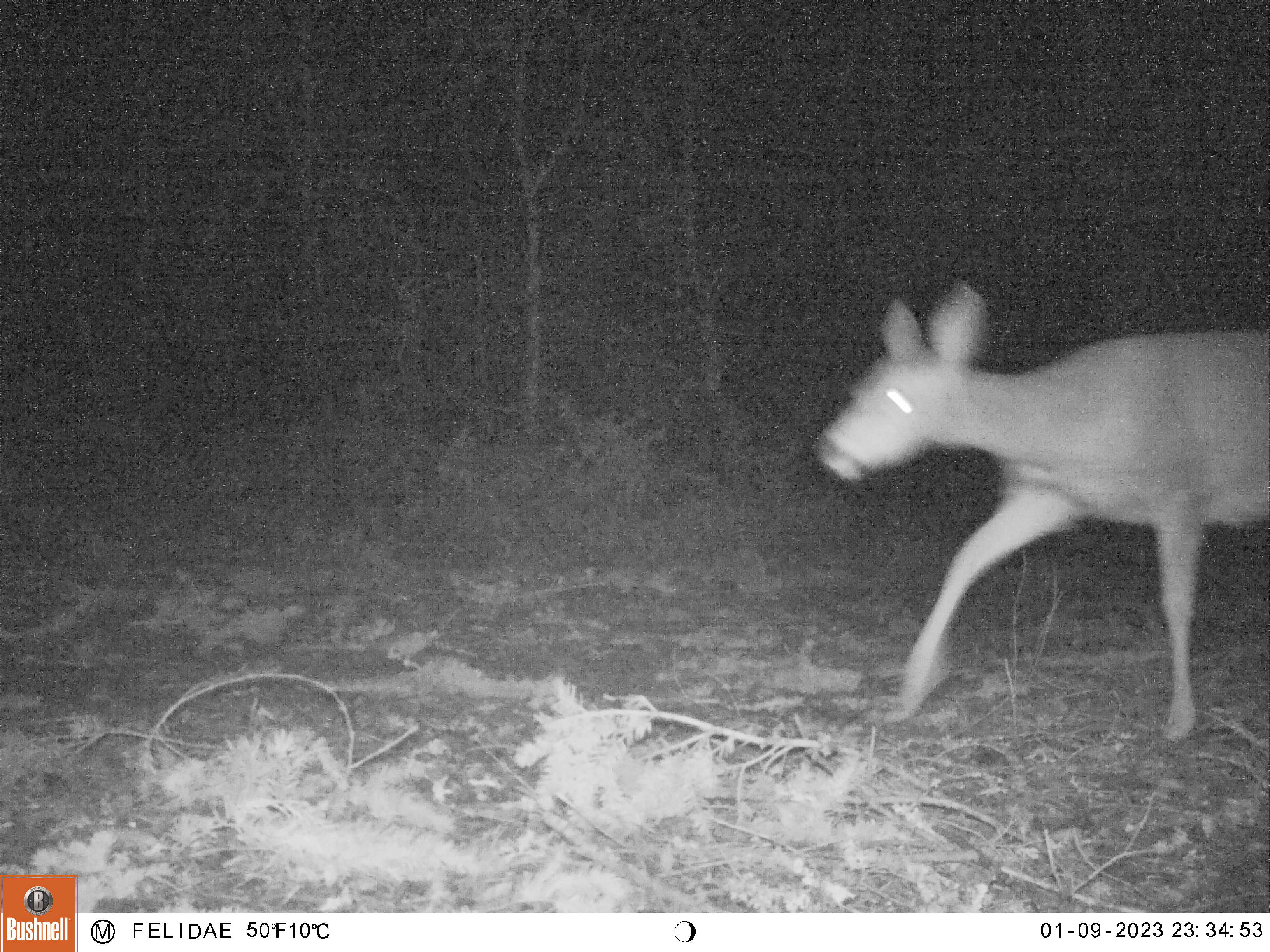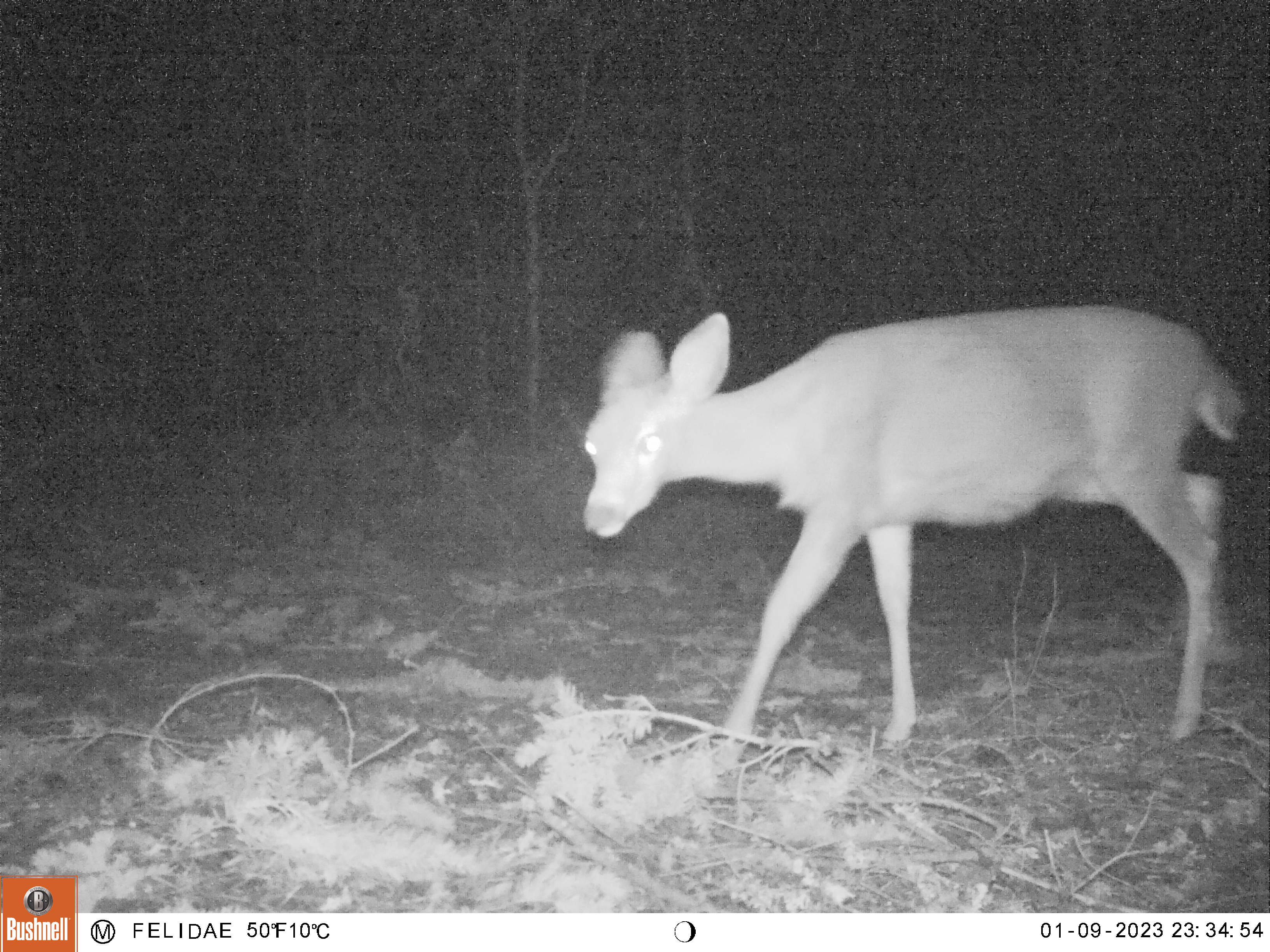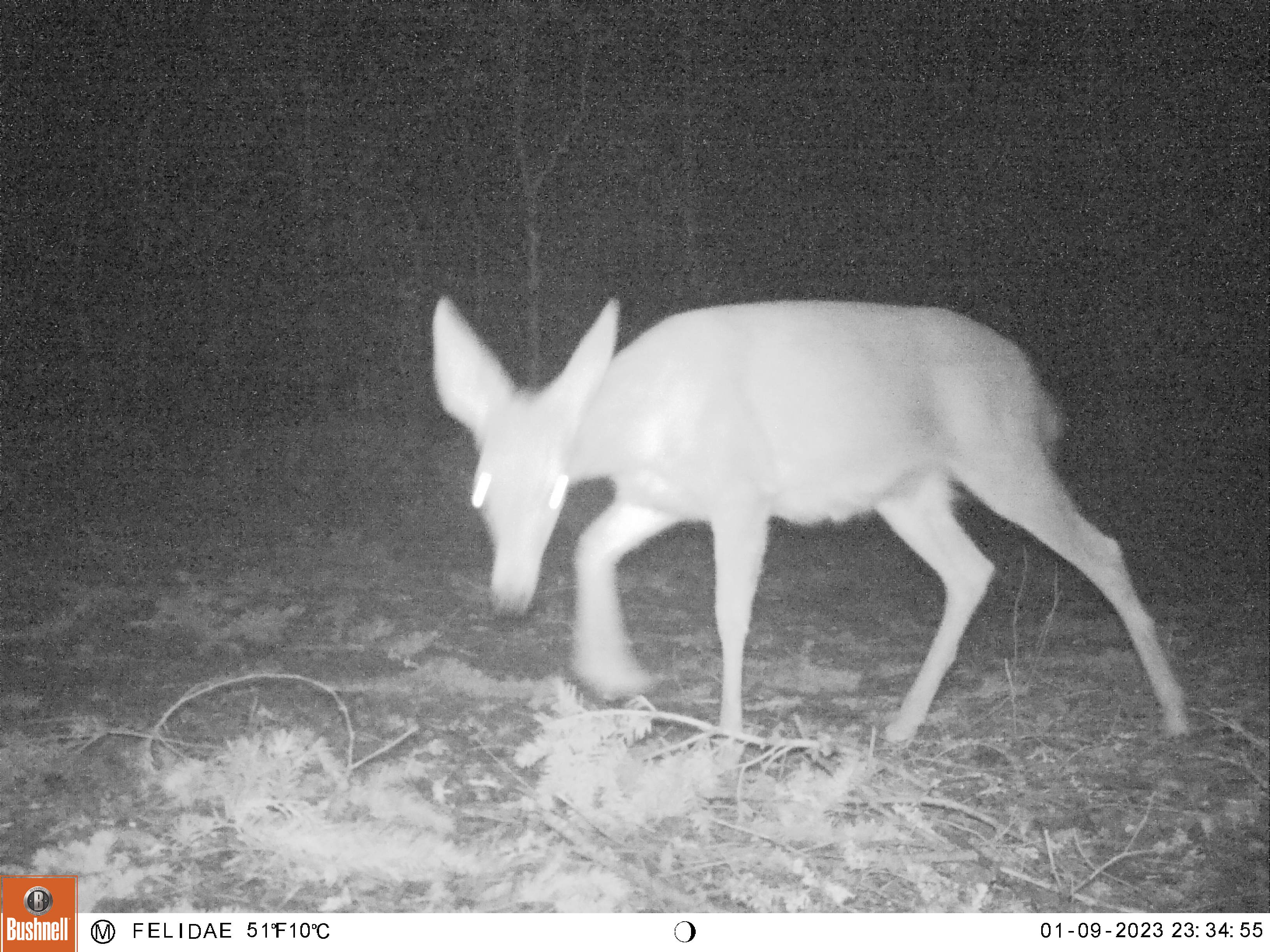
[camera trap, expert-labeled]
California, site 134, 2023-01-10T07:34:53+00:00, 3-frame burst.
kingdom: Animalia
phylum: Chordata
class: Mammalia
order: Artiodactyla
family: Cervidae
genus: Odocoileus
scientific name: Odocoileus hemionus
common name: mule deer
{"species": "mule deer (Odocoileus hemionus)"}